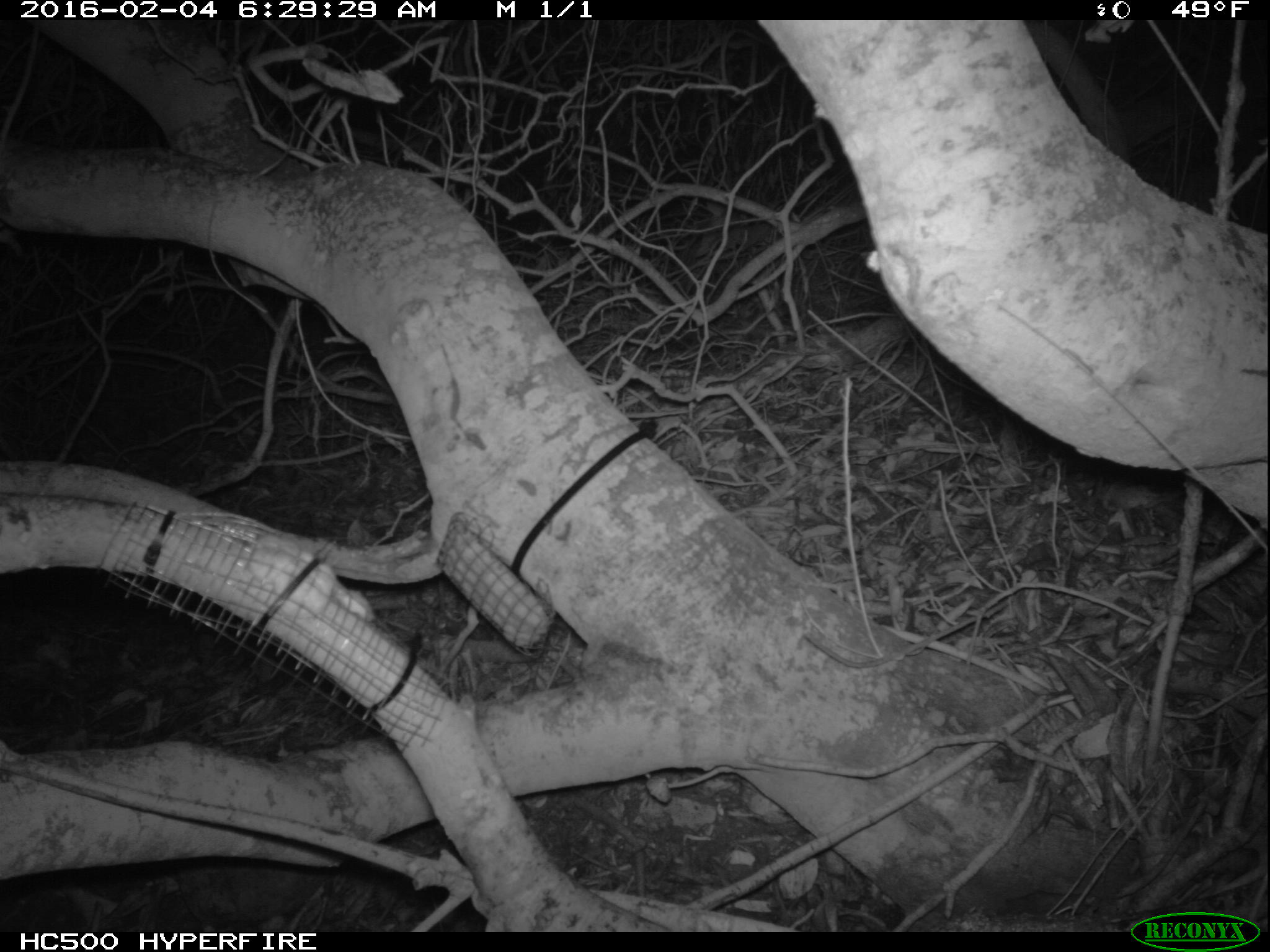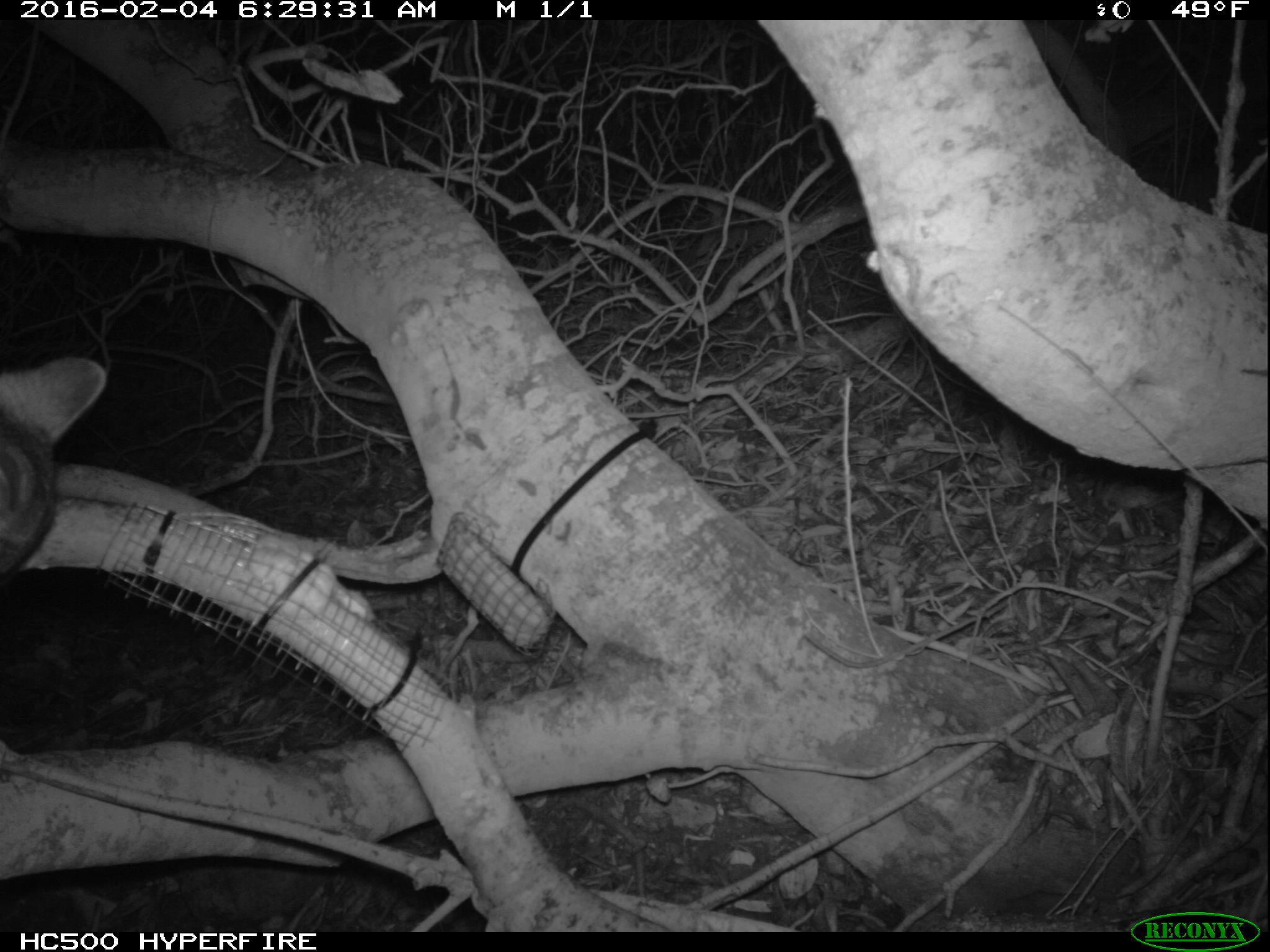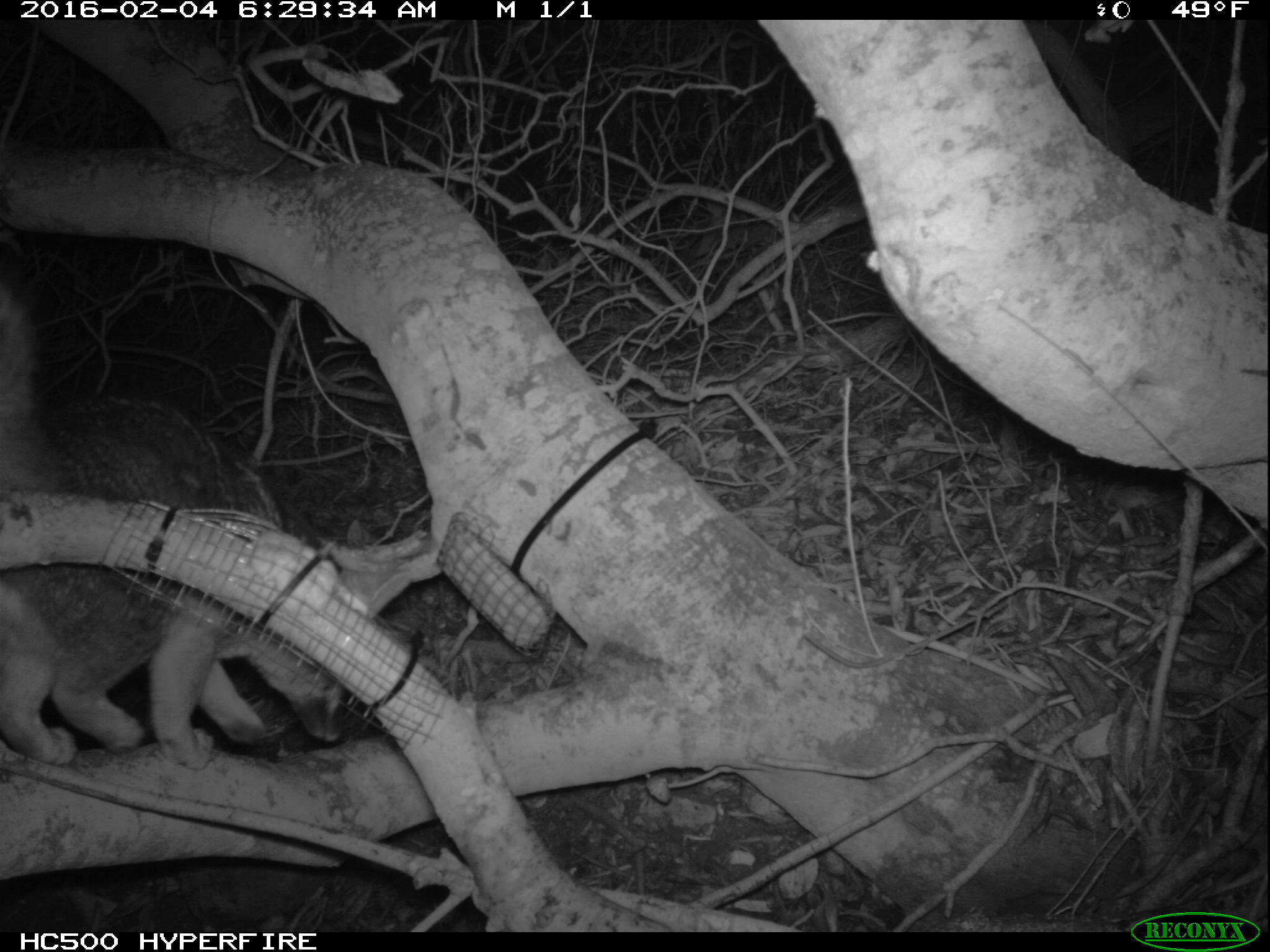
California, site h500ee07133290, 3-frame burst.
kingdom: Animalia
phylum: Chordata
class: Mammalia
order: Carnivora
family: Canidae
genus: Urocyon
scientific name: Urocyon littoralis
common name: island fox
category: fox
Fox (island fox) (Urocyon littoralis).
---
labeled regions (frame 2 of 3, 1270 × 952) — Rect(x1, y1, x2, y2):
fox: Rect(0, 353, 104, 581)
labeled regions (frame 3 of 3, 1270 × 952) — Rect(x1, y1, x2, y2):
fox: Rect(0, 286, 366, 763)